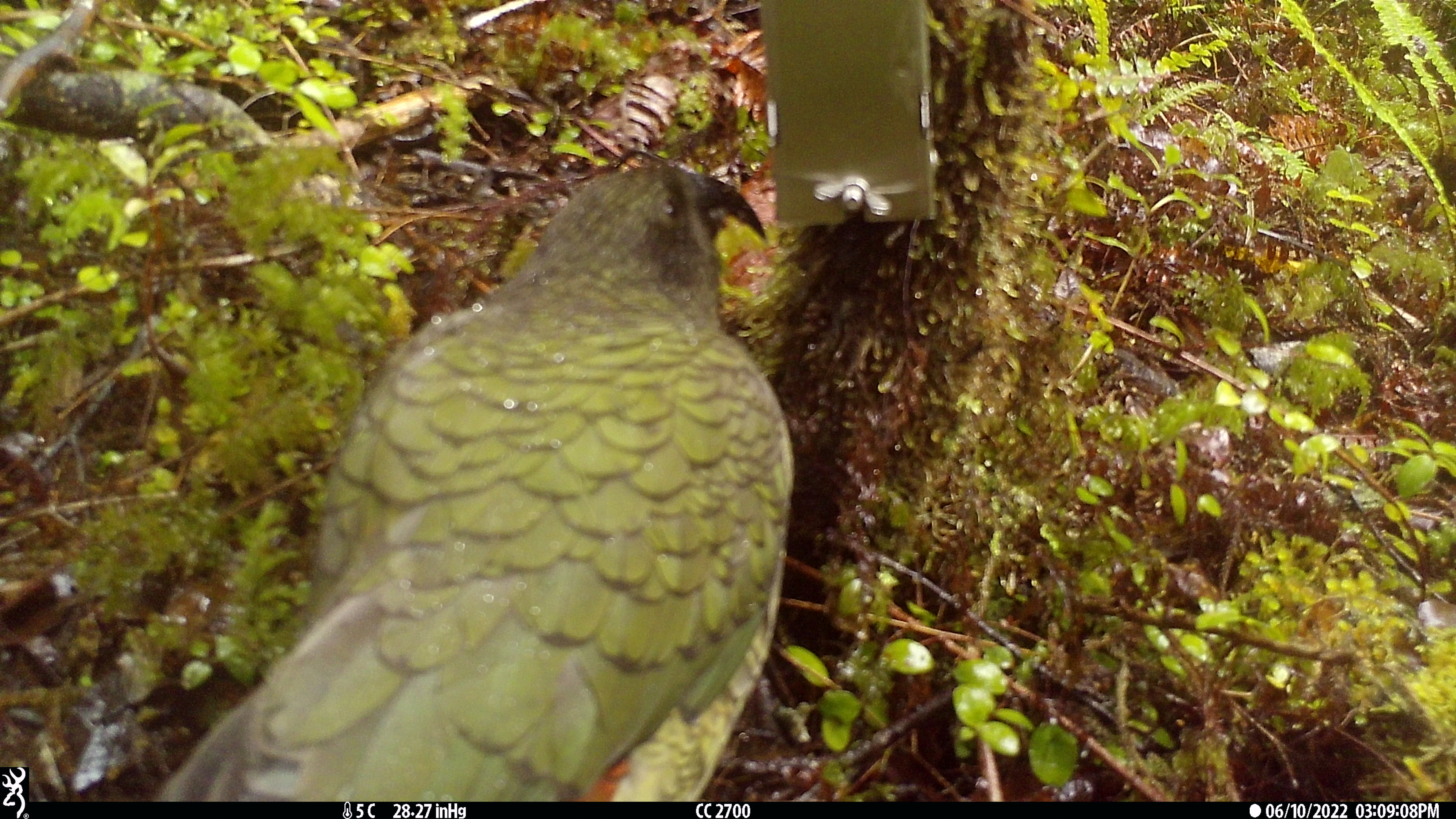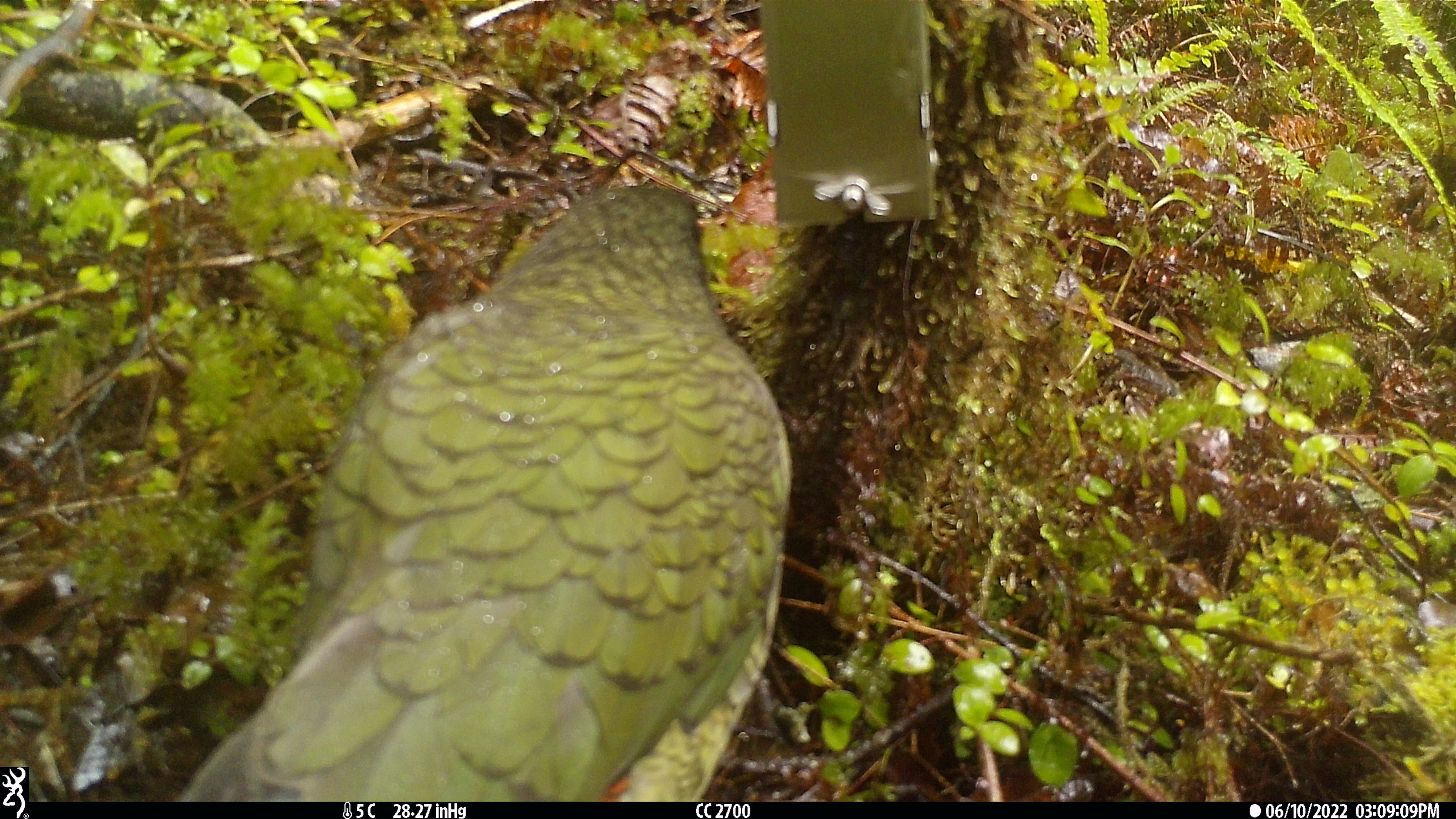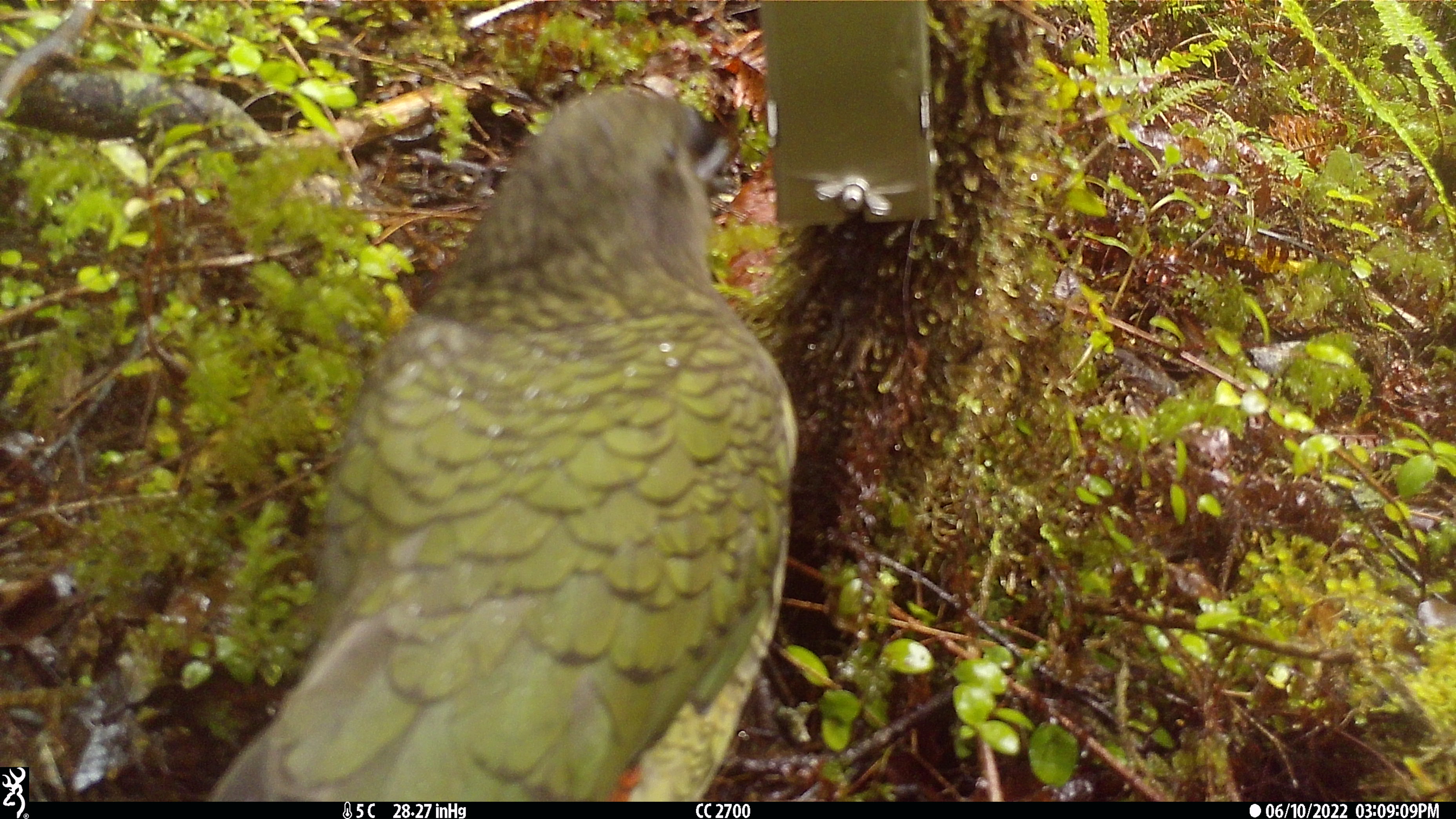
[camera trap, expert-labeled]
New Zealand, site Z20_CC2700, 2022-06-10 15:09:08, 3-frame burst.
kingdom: Animalia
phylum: Chordata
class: Aves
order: Psittaciformes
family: Strigopidae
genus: Nestor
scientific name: Nestor notabilis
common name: kea